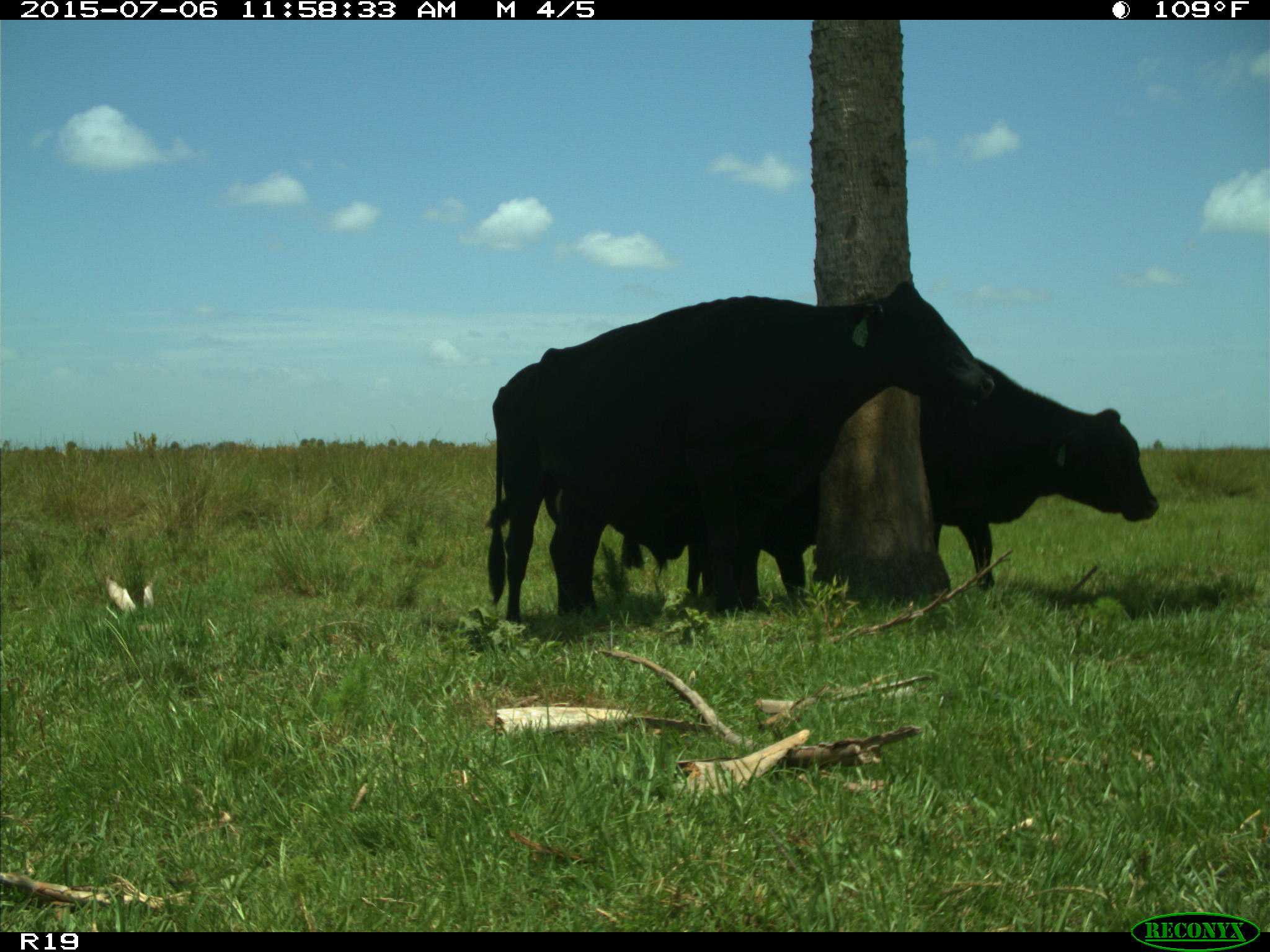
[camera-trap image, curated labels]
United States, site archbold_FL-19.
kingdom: Animalia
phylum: Chordata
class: Mammalia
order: Artiodactyla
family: Bovidae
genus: Bos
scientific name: Bos taurus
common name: domestic cow